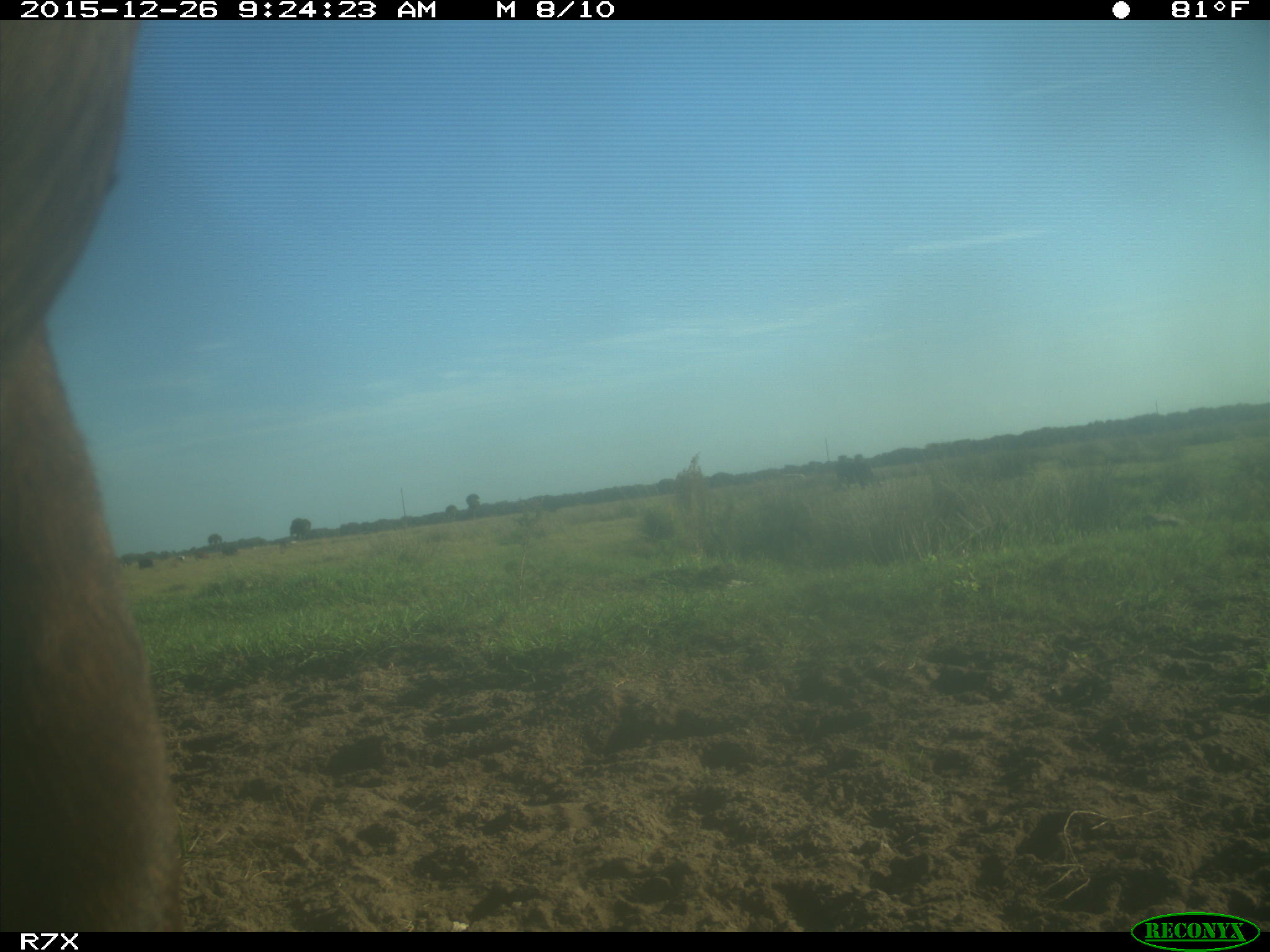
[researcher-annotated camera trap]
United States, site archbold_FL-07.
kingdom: Animalia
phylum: Chordata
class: Mammalia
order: Artiodactyla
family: Bovidae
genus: Bos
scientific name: Bos taurus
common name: domestic cow